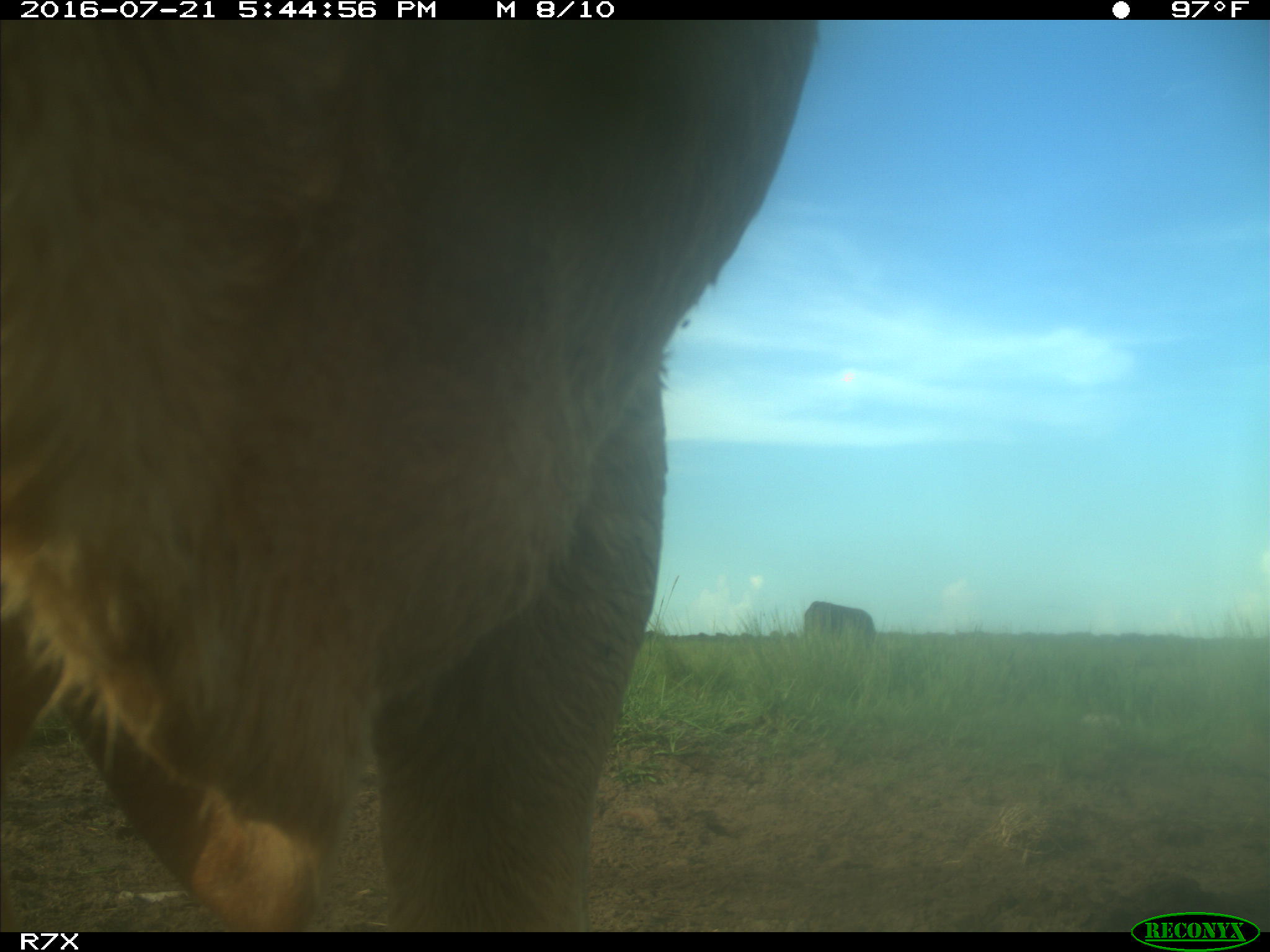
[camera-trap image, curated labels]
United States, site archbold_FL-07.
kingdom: Animalia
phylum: Chordata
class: Mammalia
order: Artiodactyla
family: Bovidae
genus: Bos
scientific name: Bos taurus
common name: domestic cow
Bos taurus (domestic cow).